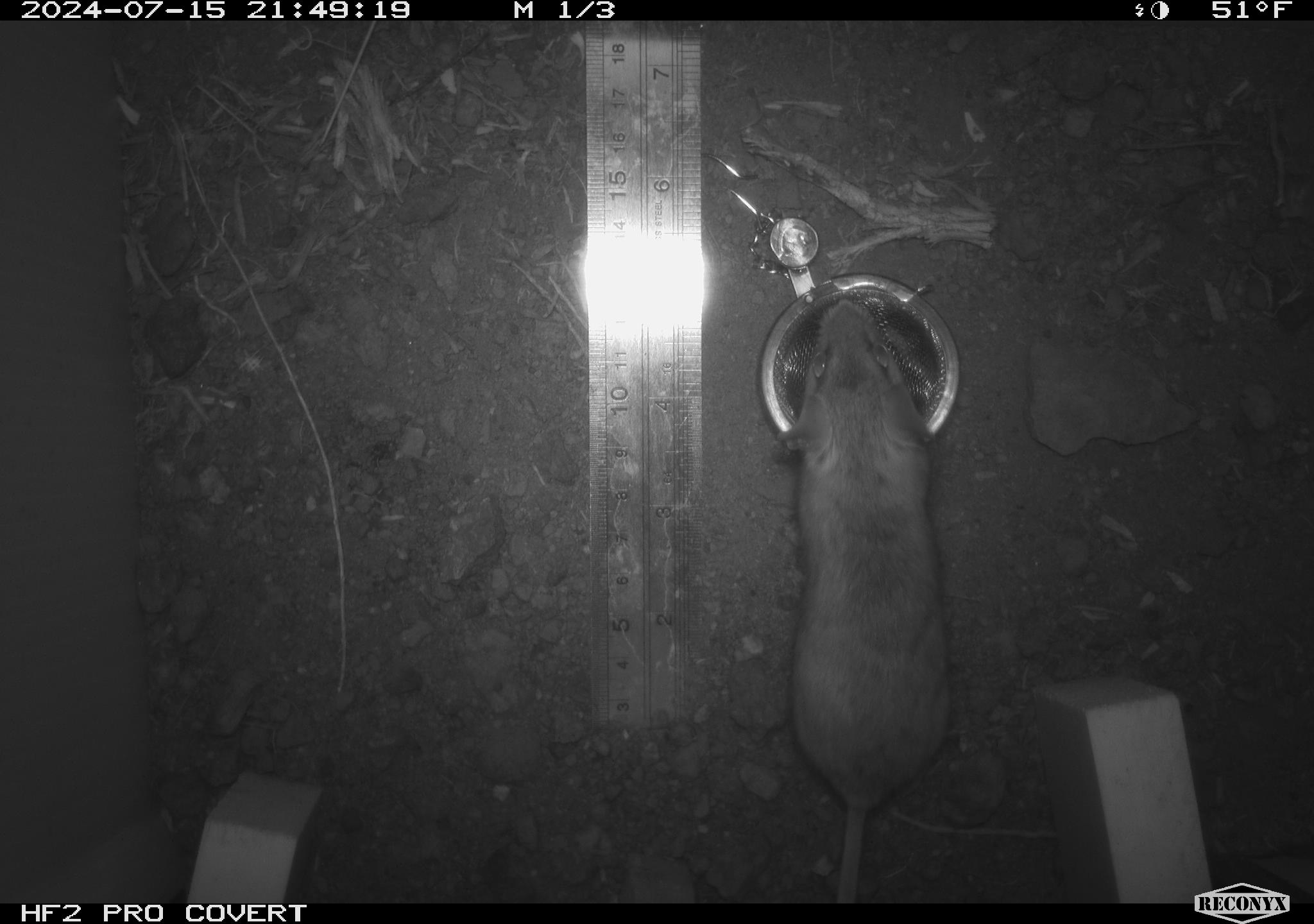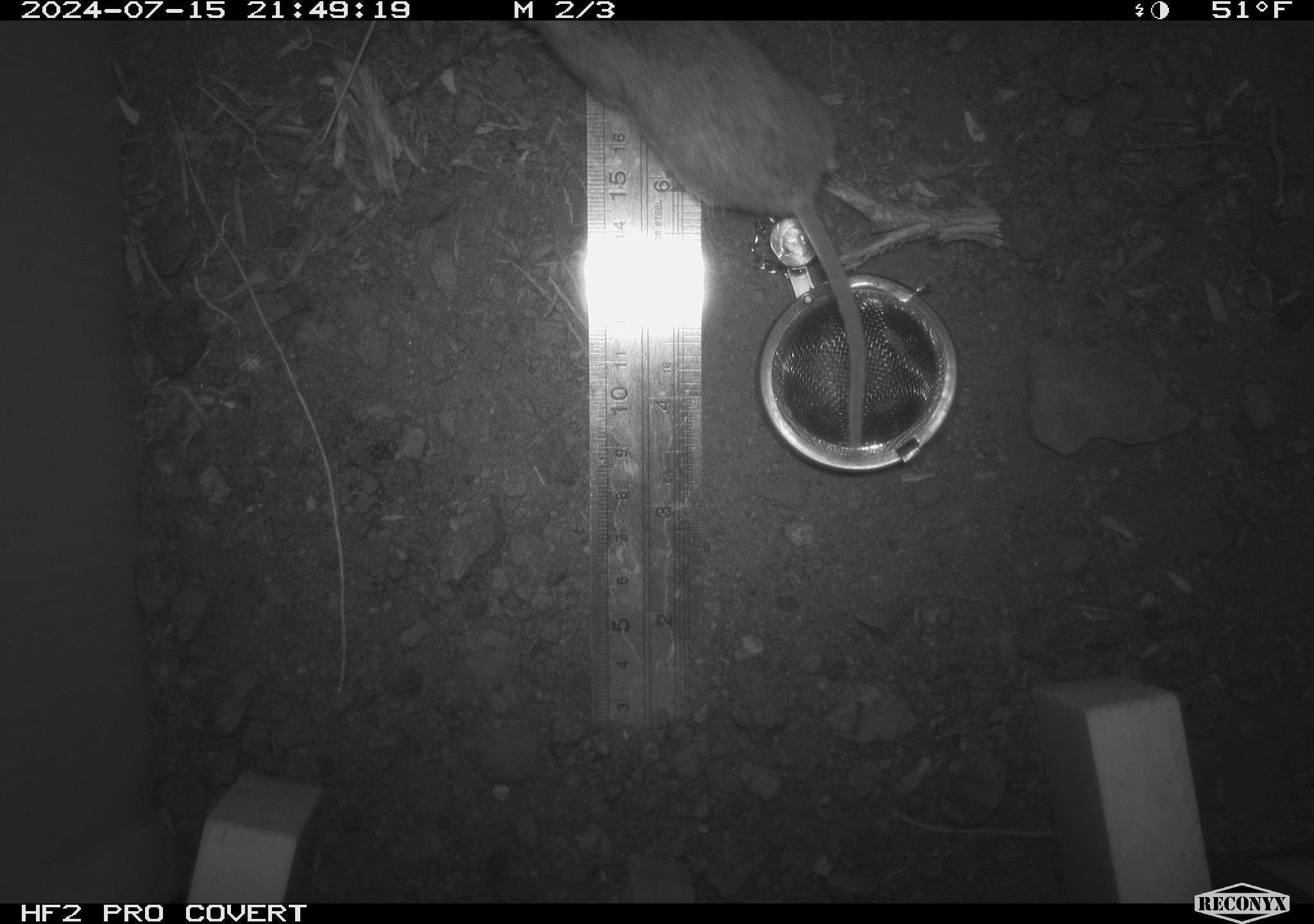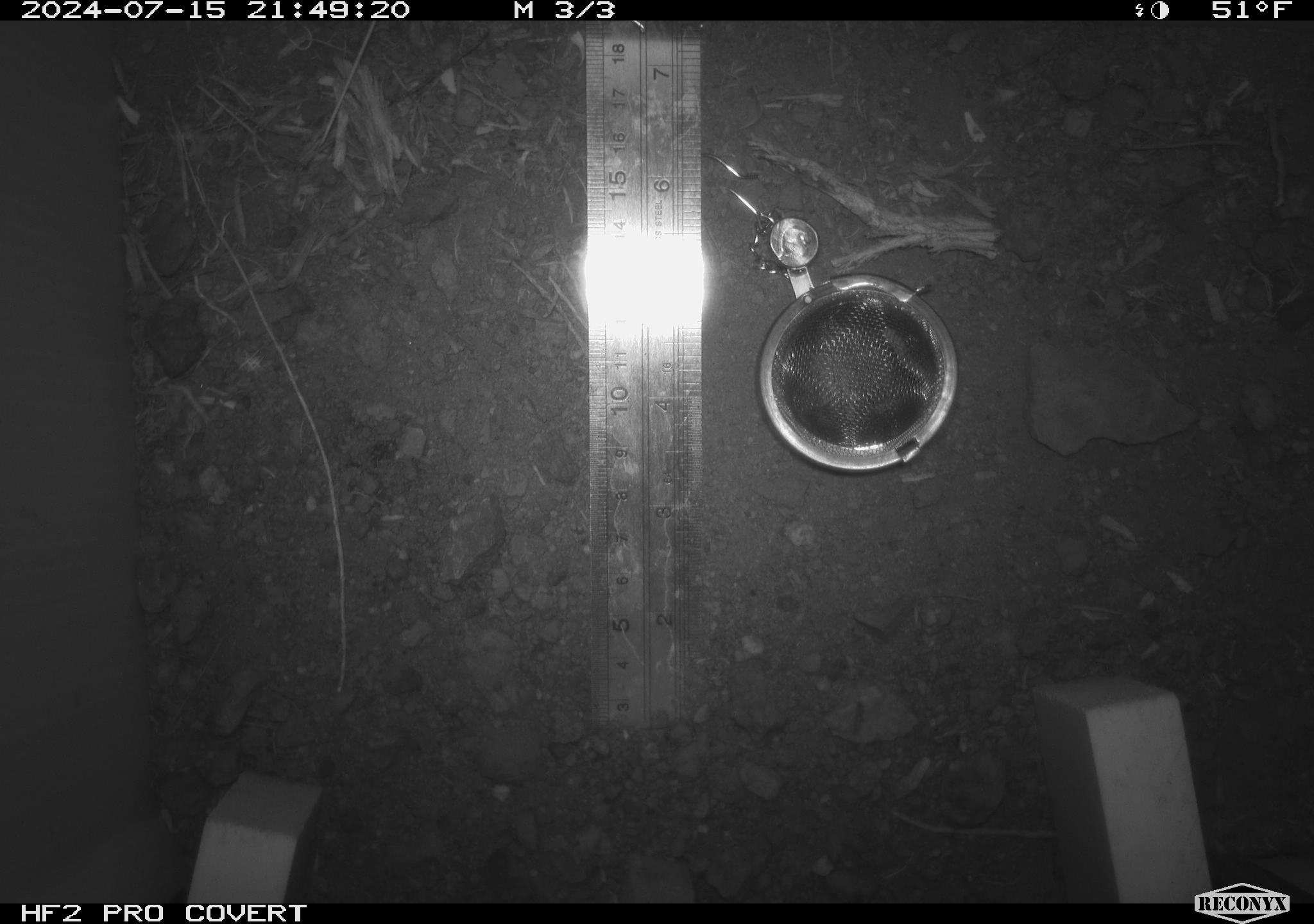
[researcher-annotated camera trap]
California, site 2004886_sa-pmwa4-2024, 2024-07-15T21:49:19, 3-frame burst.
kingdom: Animalia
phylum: Chordata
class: Mammalia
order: Rodentia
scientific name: Rodentia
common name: mouse species